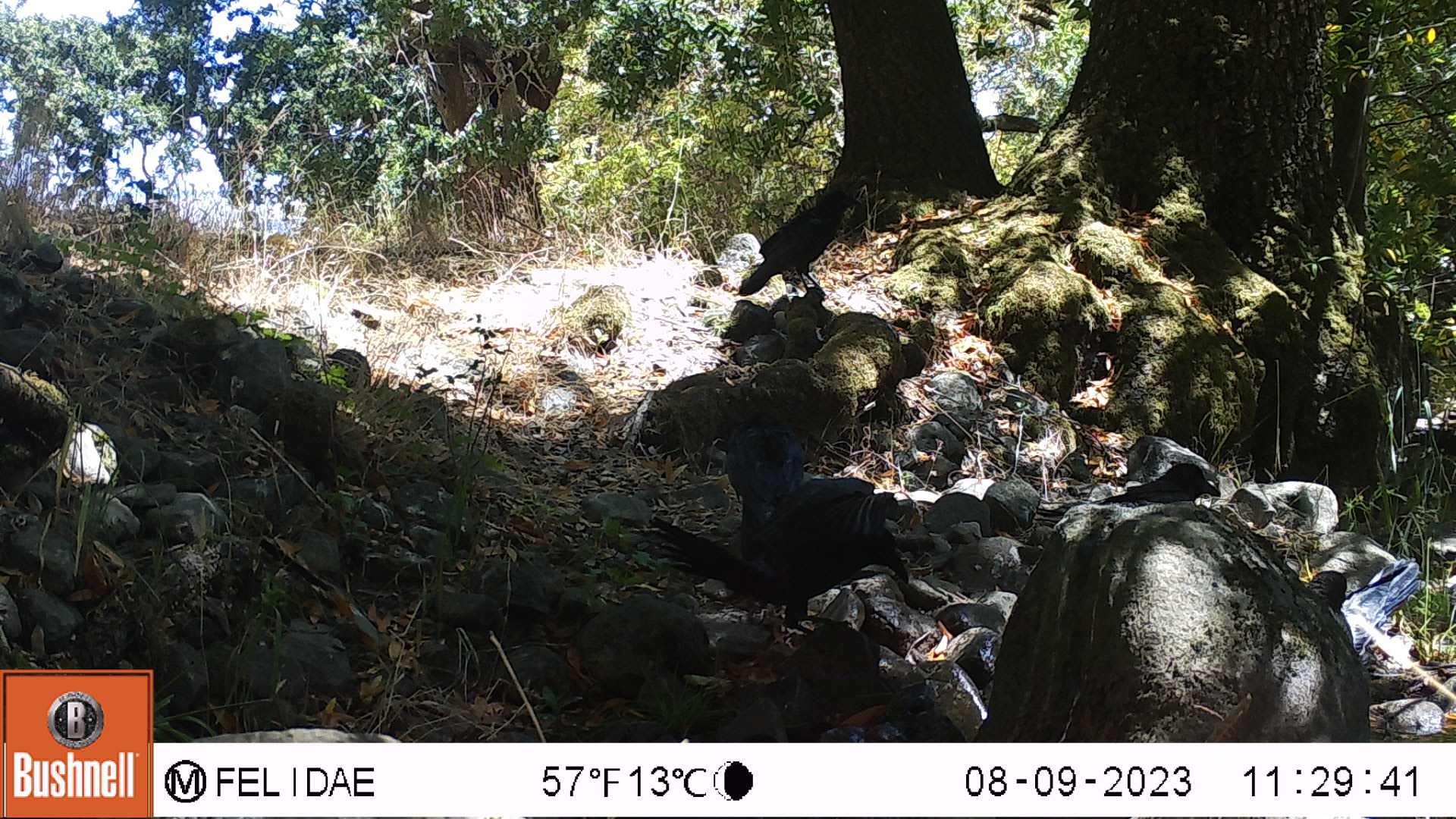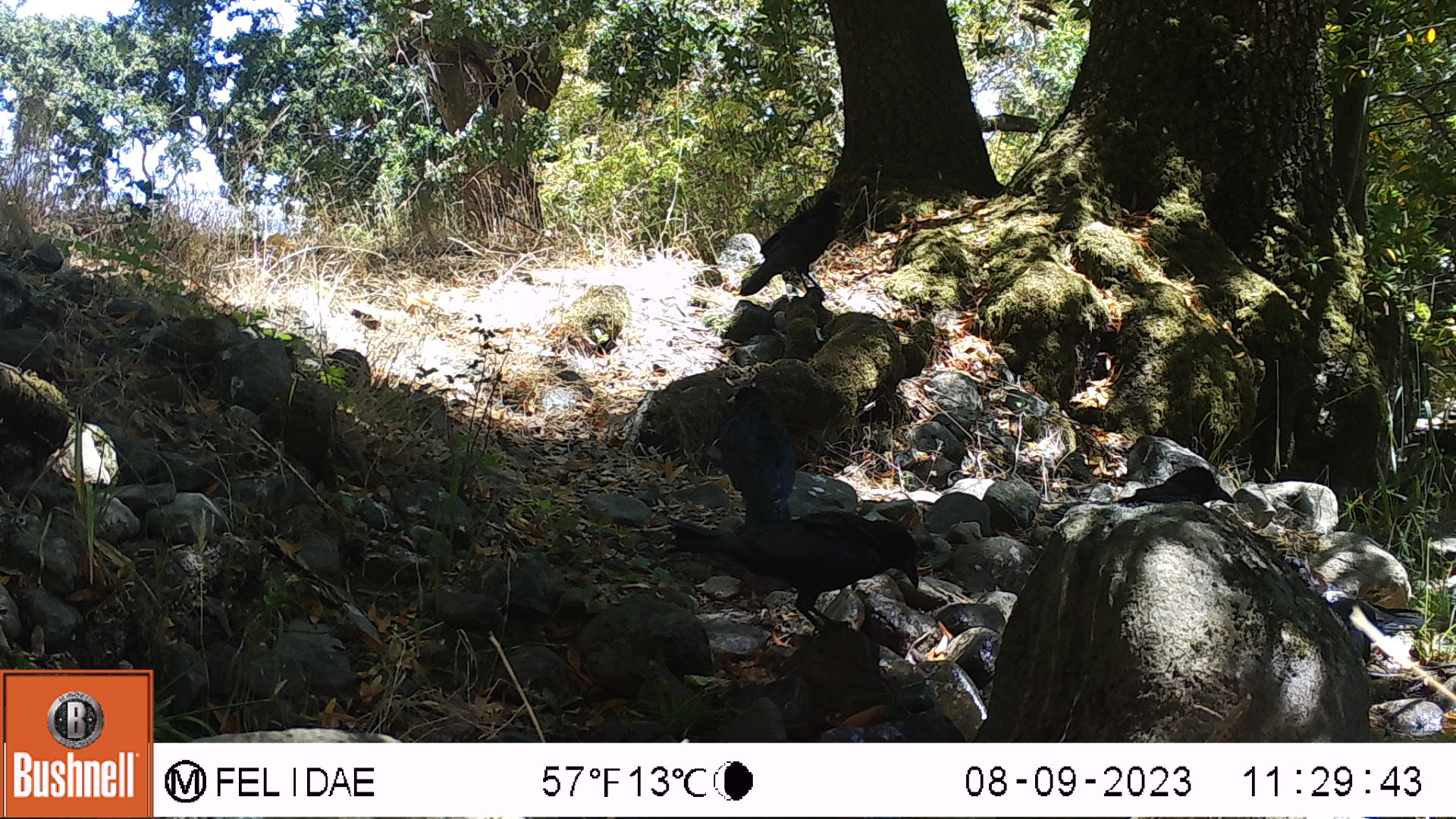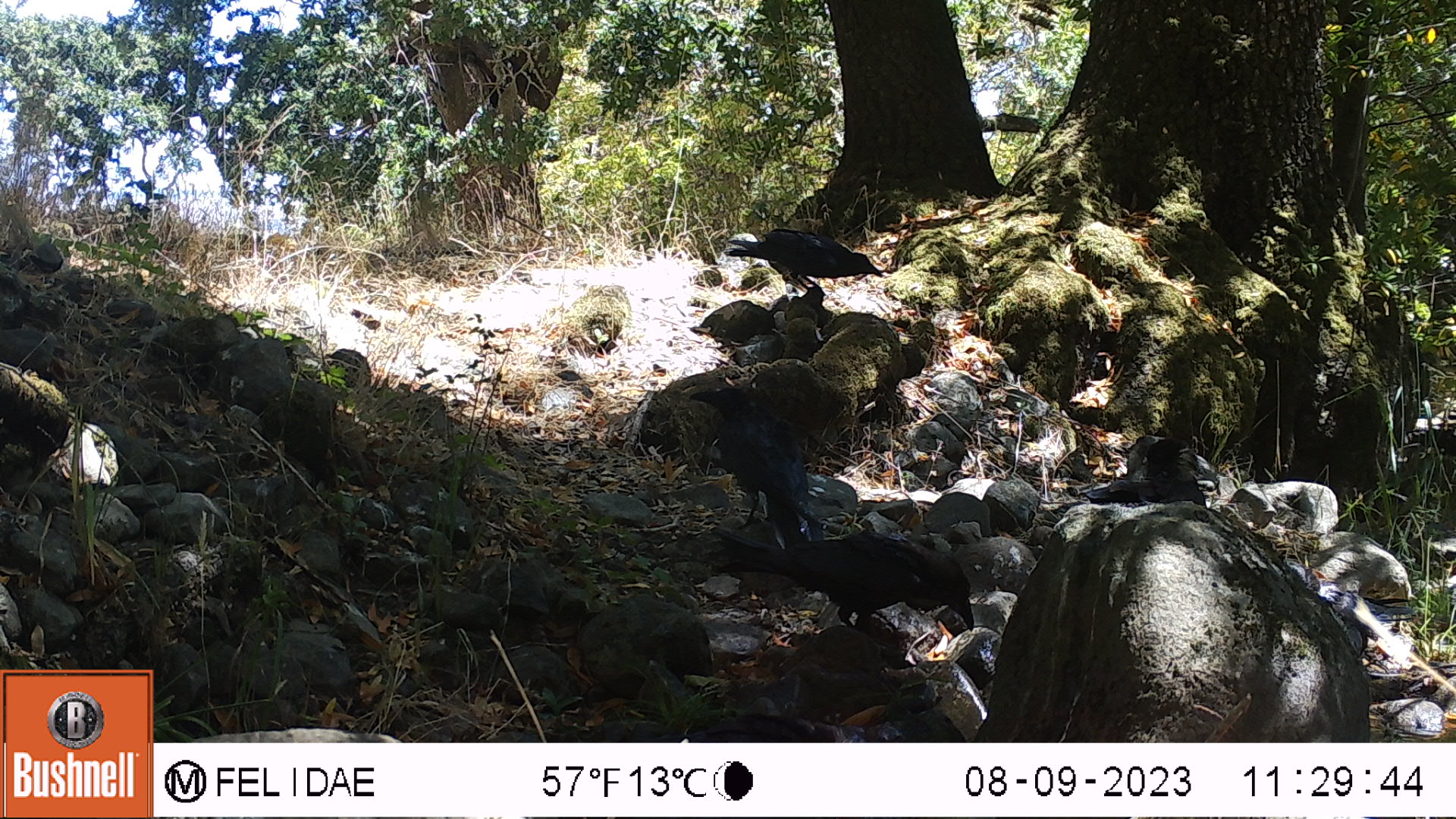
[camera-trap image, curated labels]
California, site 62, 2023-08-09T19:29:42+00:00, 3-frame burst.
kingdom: Animalia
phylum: Chordata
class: Aves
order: Passeriformes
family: Corvidae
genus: Corvus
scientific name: Corvus brachyrhynchos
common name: american crow